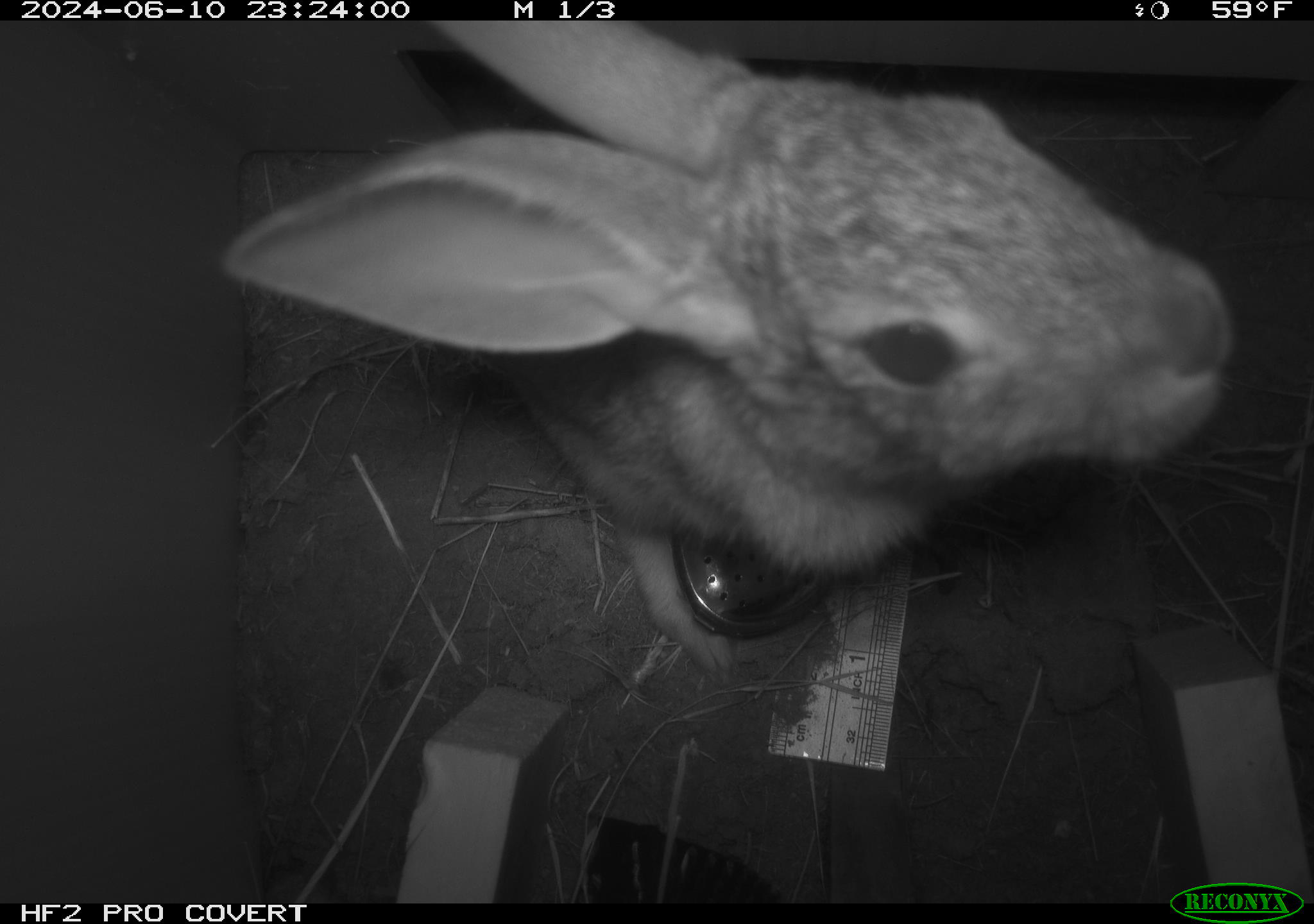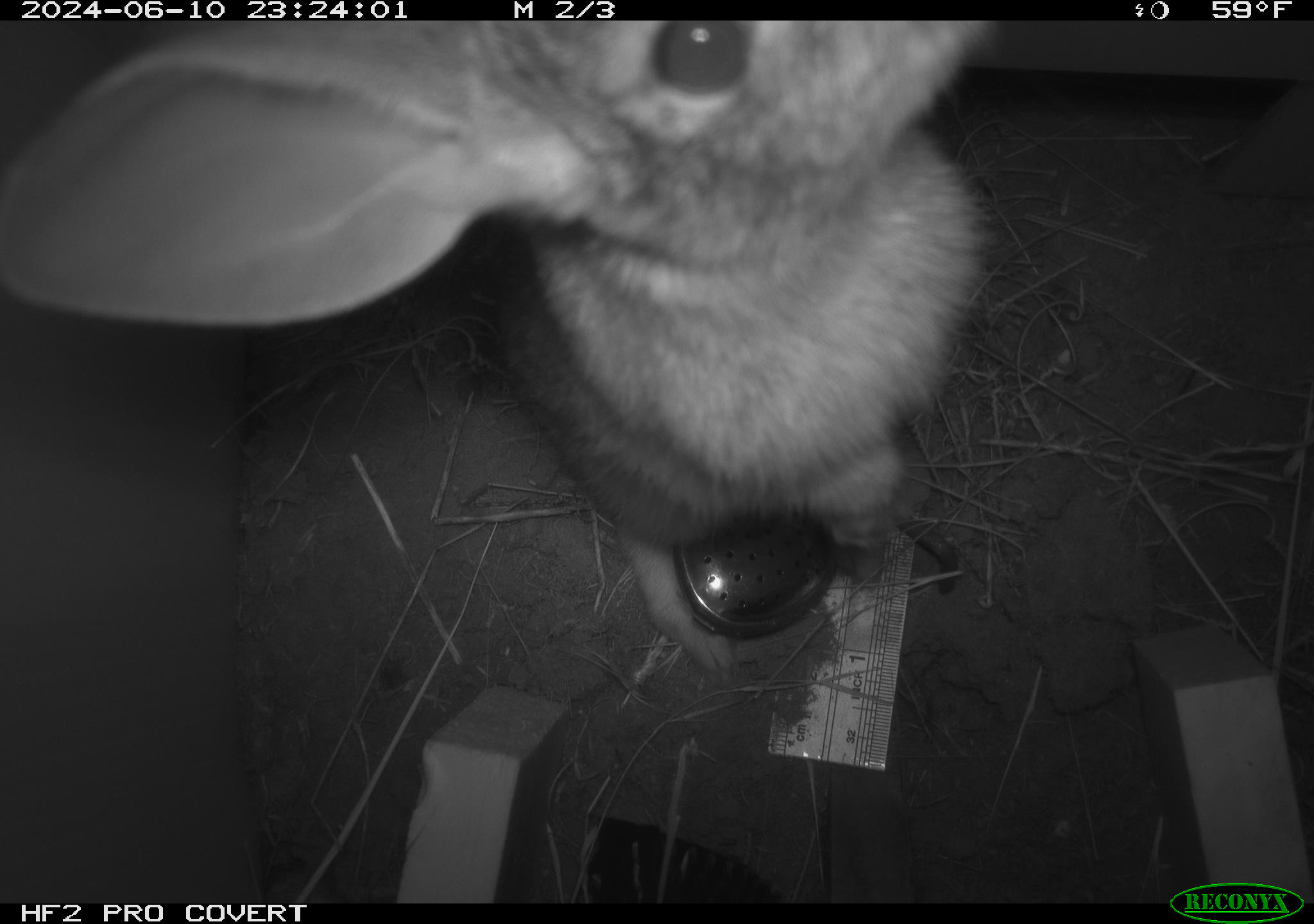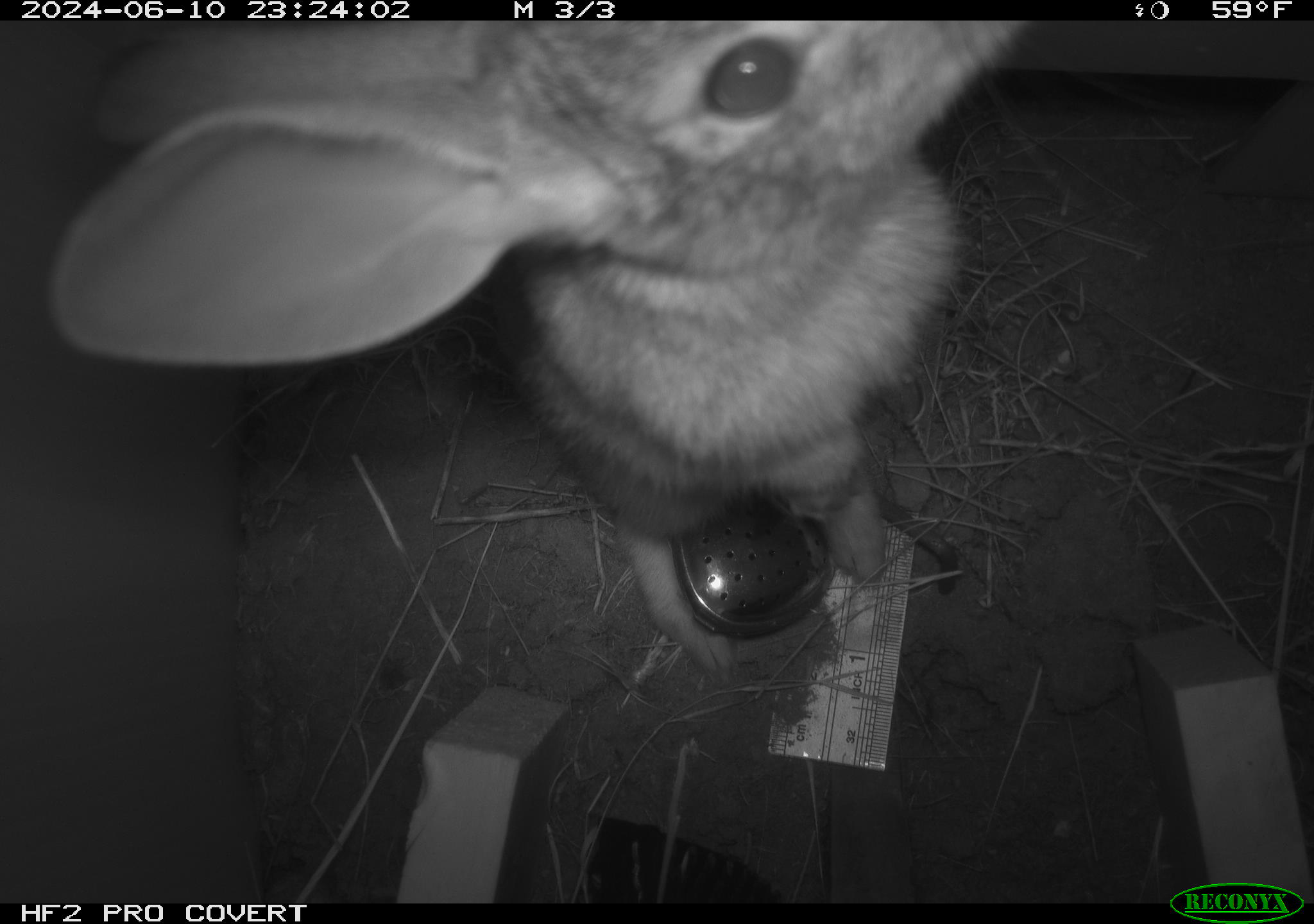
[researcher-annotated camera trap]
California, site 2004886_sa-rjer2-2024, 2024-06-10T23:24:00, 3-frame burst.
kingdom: Animalia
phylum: Chordata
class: Mammalia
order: Lagomorpha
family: Leporidae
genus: Sylvilagus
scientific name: Sylvilagus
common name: cottontail rabbits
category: sylvilagus species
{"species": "sylvilagus species (cottontail rabbits) (Sylvilagus)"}